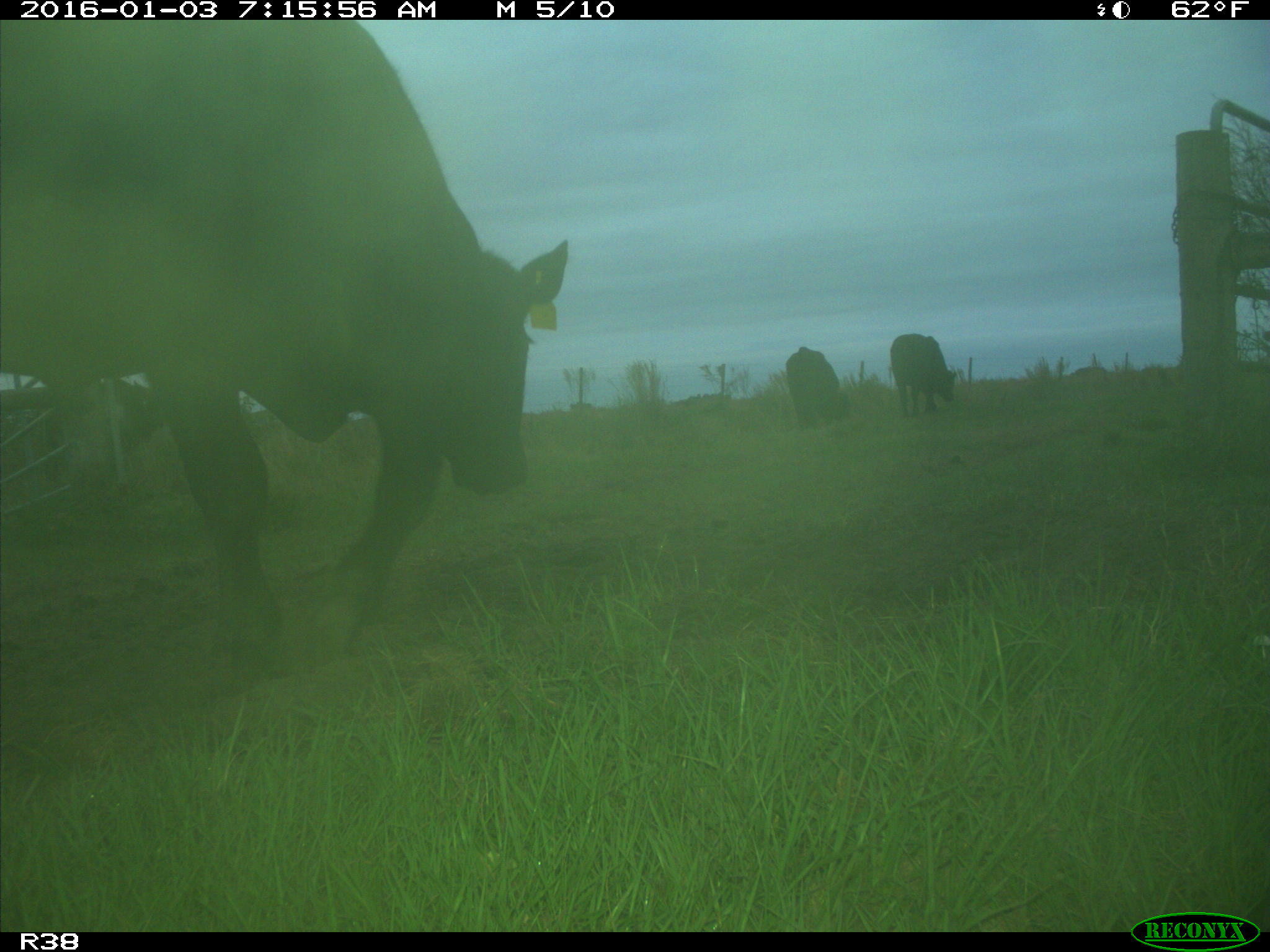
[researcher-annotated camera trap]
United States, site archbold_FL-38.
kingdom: Animalia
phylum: Chordata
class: Mammalia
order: Artiodactyla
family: Bovidae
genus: Bos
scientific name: Bos taurus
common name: domestic cow